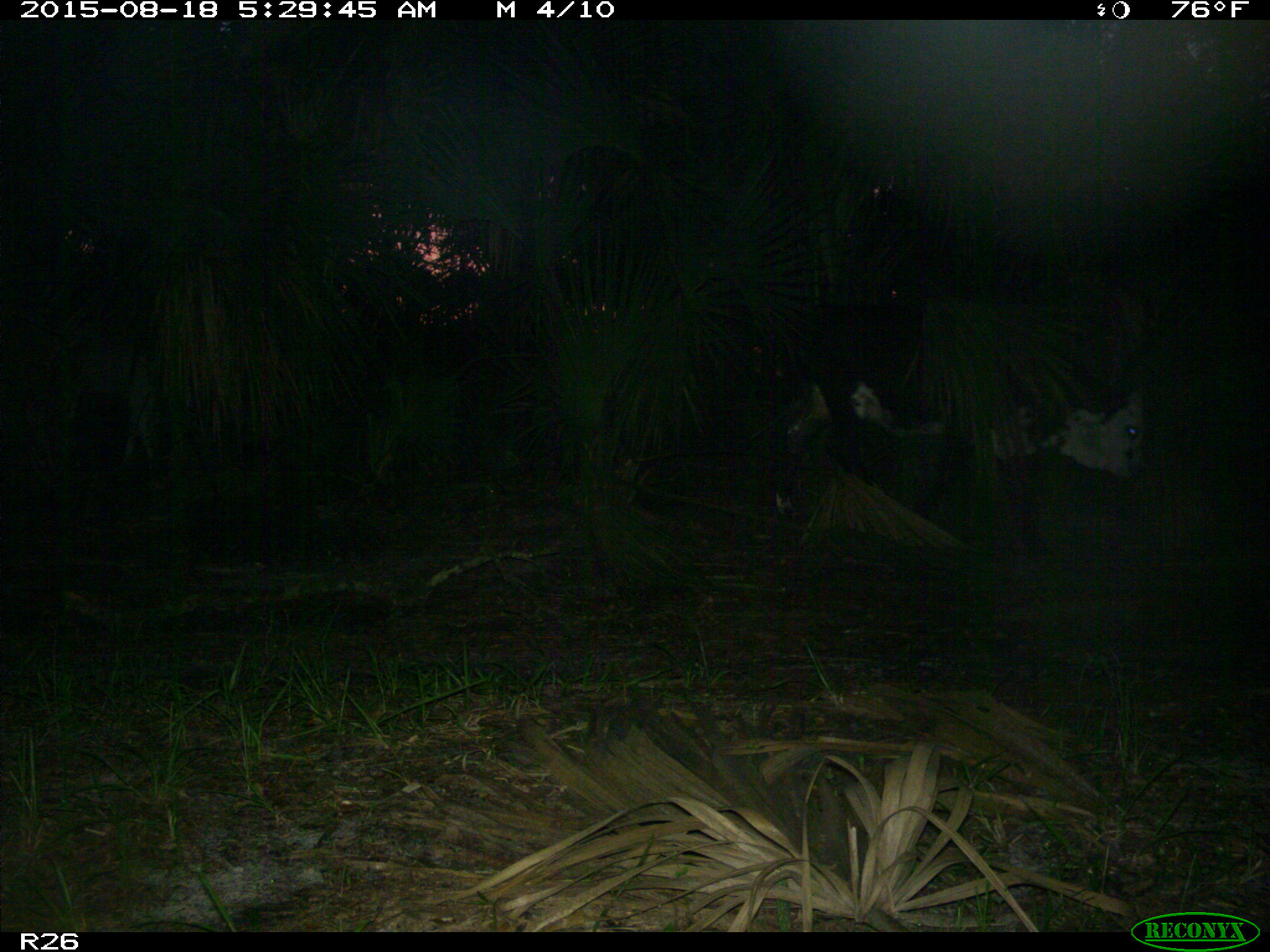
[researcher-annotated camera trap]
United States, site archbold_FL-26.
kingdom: Animalia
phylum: Chordata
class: Mammalia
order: Artiodactyla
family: Bovidae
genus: Bos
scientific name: Bos taurus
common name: domestic cow